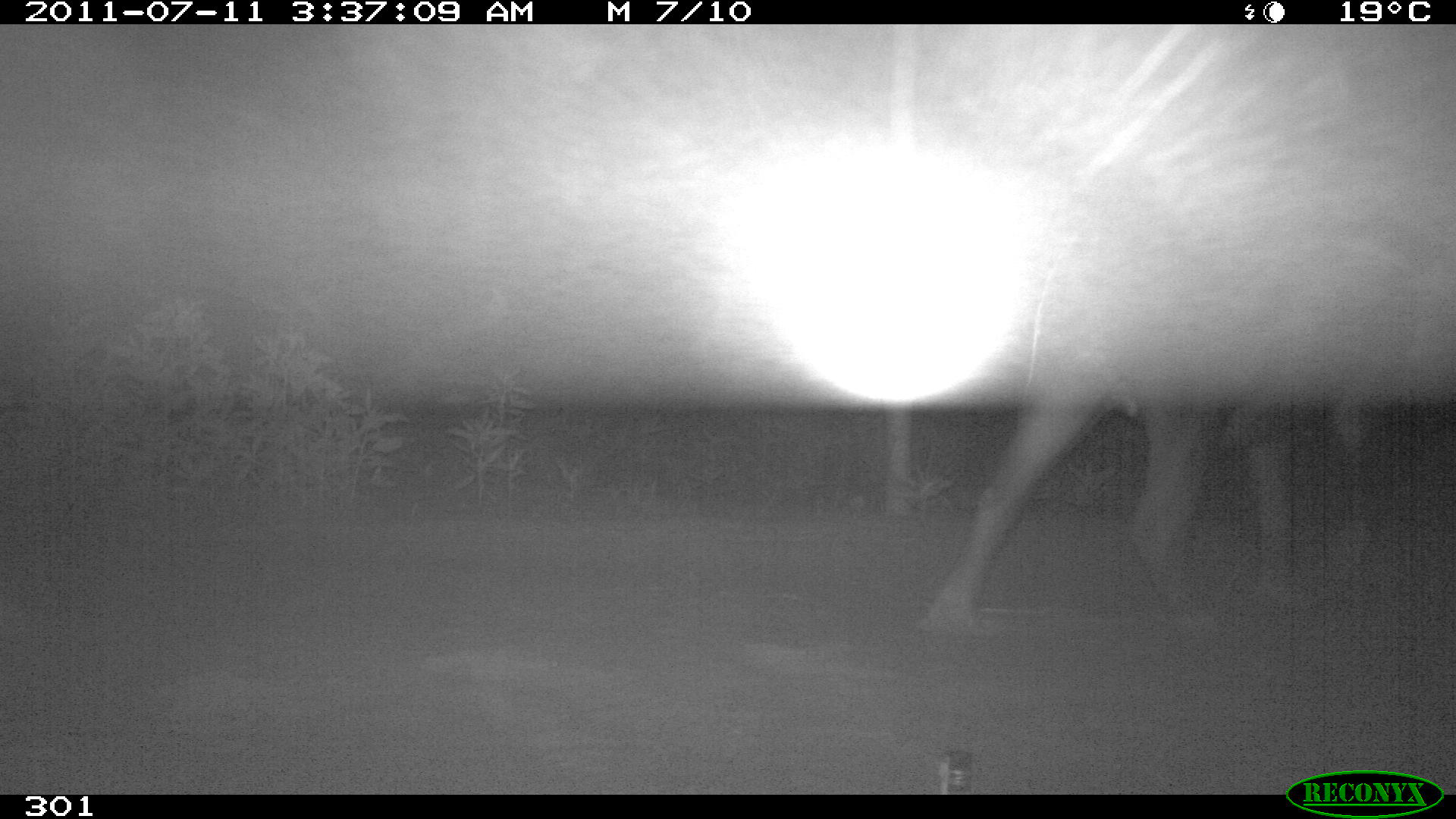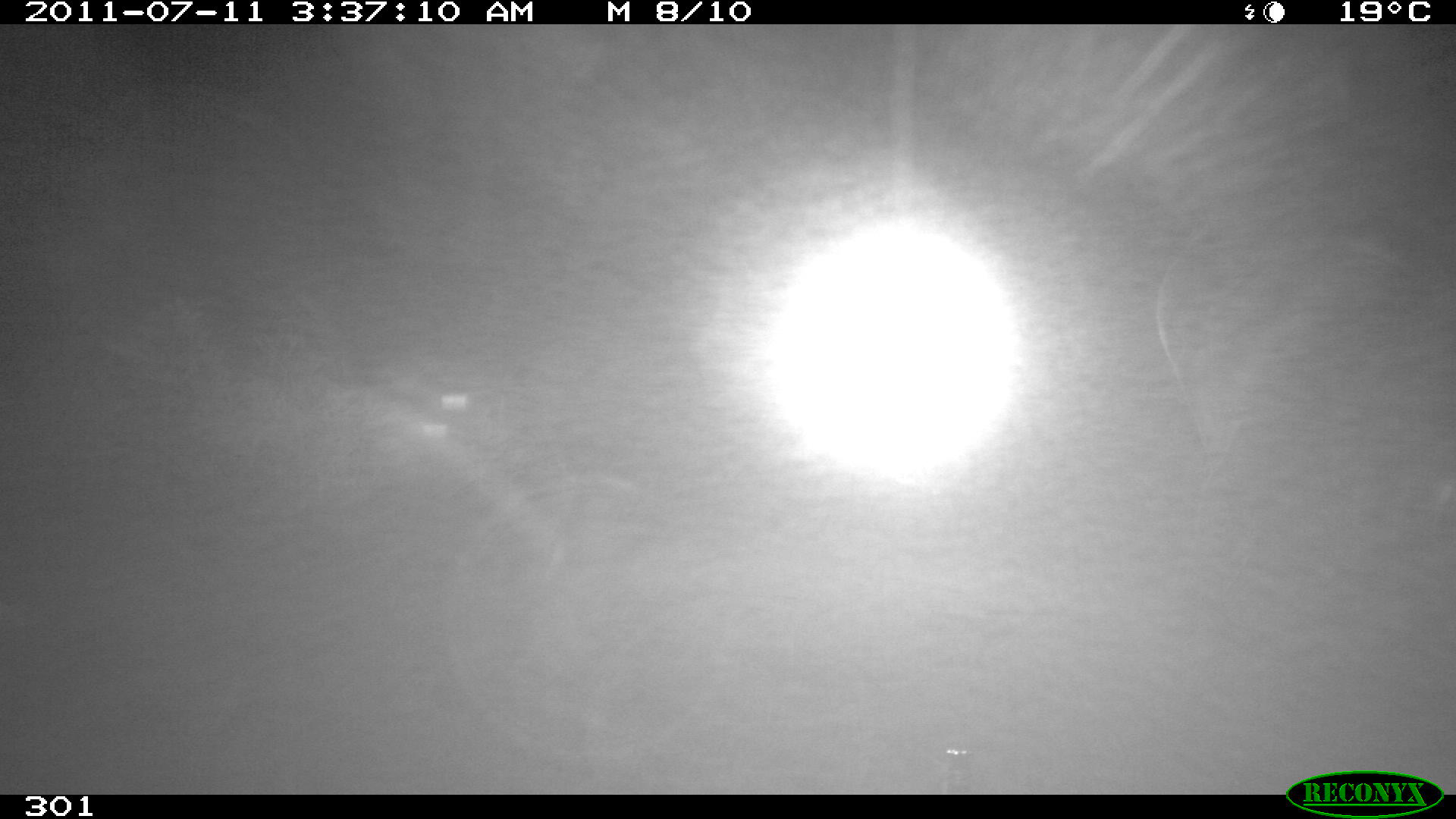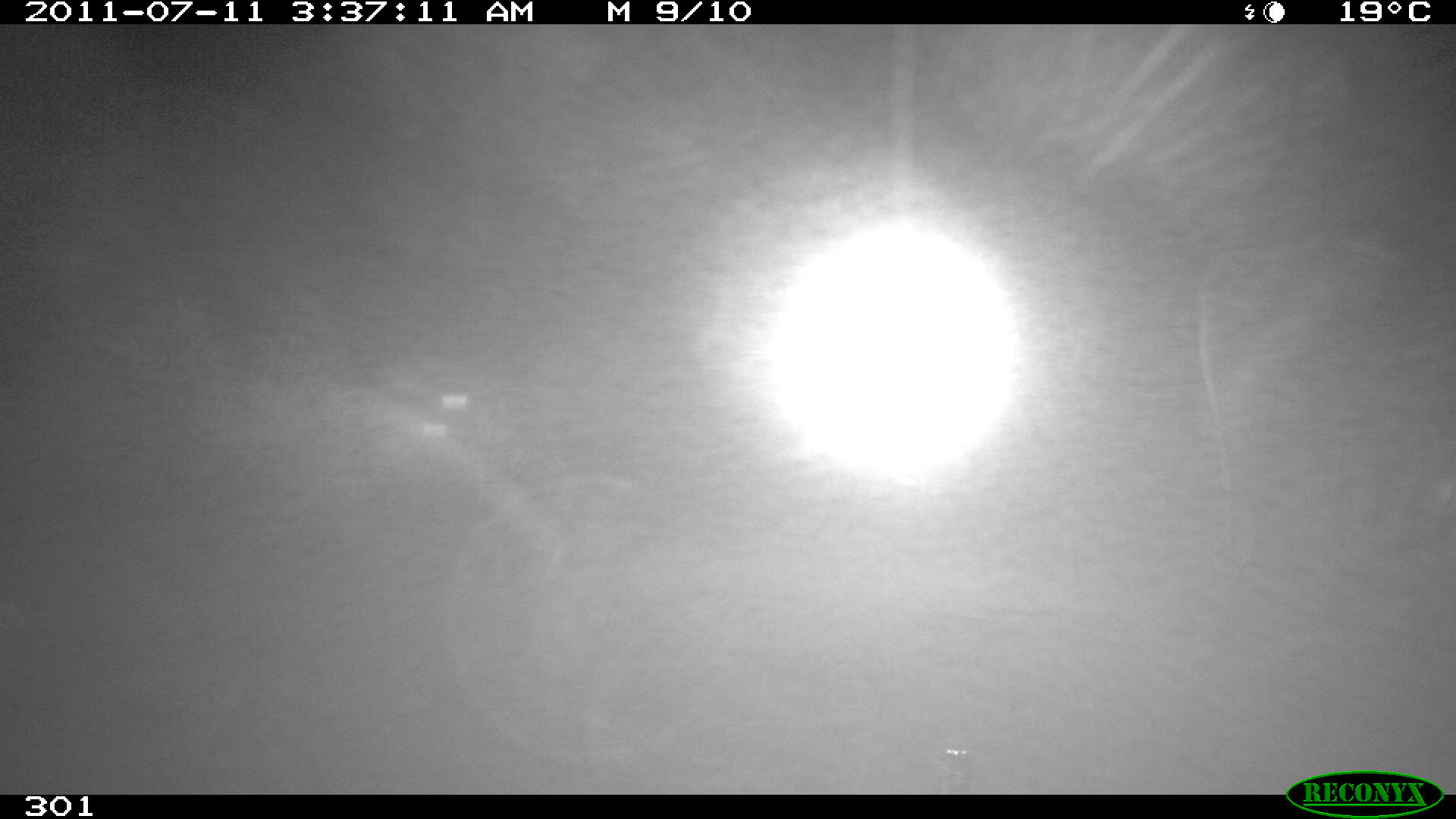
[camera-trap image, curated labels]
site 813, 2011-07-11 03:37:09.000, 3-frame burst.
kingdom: Animalia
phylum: Chordata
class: Mammalia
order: Perissodactyla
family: Tapiridae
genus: Tapirus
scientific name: Tapirus terrestris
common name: south american tapir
Tapirus terrestris (south american tapir).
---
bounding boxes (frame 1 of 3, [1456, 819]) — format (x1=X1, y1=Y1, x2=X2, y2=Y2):
tapirus terrestris: (x1=915, y1=245, x2=1456, y2=644)